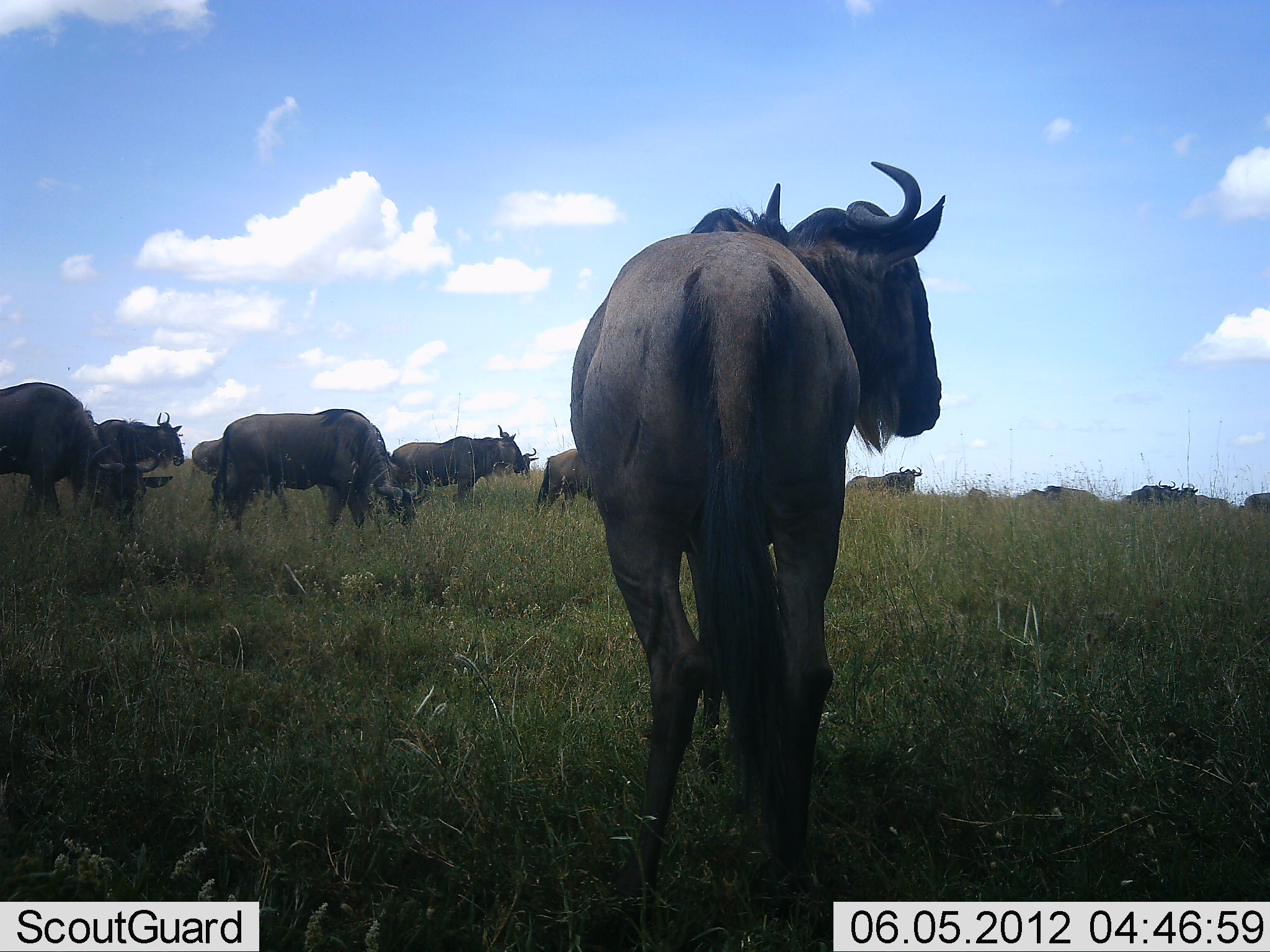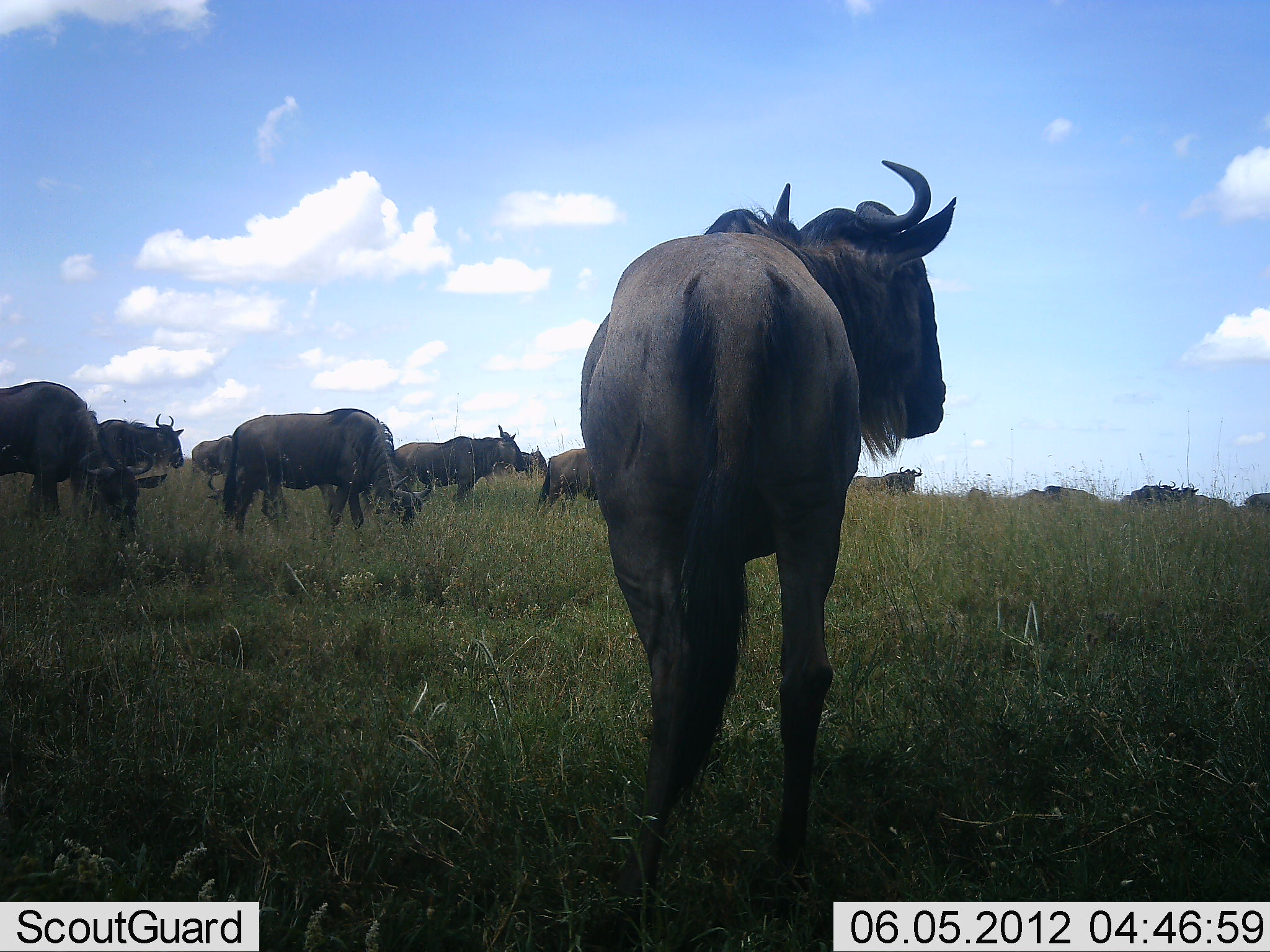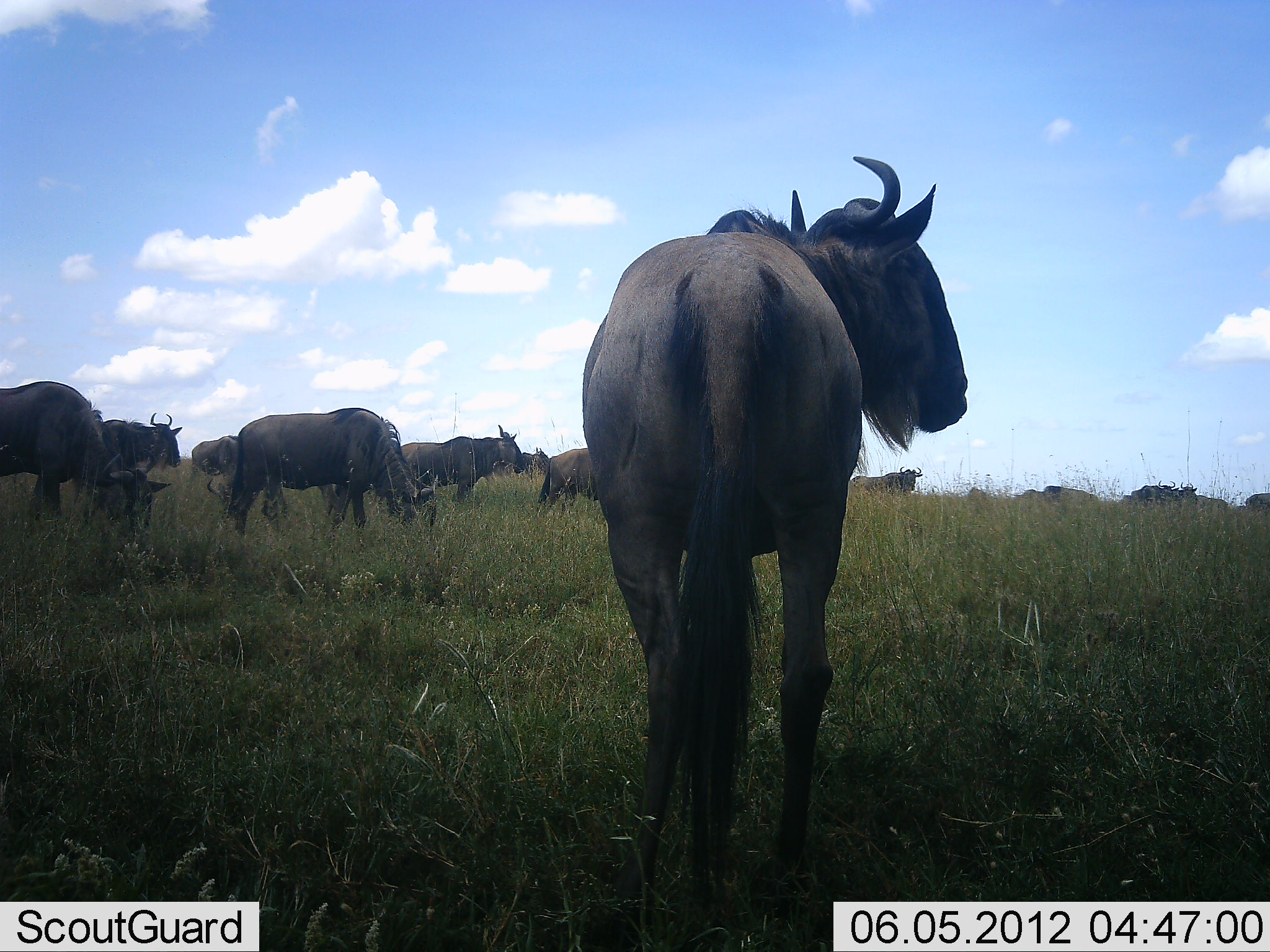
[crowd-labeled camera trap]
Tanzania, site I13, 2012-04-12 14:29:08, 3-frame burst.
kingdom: Animalia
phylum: Chordata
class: Mammalia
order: Artiodactyla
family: Bovidae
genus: Connochaetes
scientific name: Connochaetes taurinus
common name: blue wildebeest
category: wildebeest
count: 11-50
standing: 68%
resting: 5%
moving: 21%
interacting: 16%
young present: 0%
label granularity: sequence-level